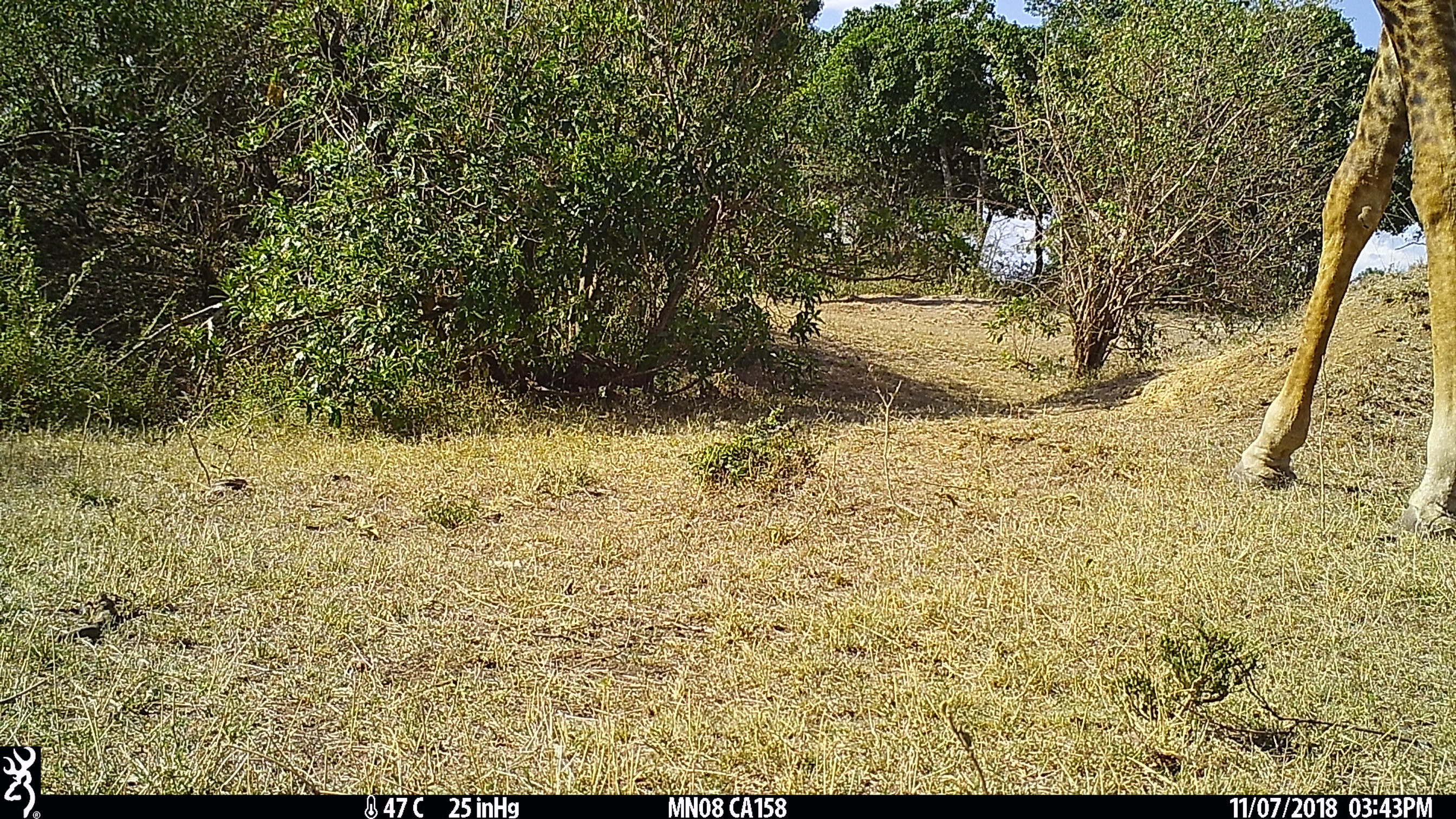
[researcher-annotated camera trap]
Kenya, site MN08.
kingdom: Animalia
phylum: Chordata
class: Mammalia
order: Artiodactyla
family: Giraffidae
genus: Giraffa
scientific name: Giraffa camelopardalis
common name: northern giraffe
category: giraffe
Giraffe (northern giraffe) (Giraffa camelopardalis).